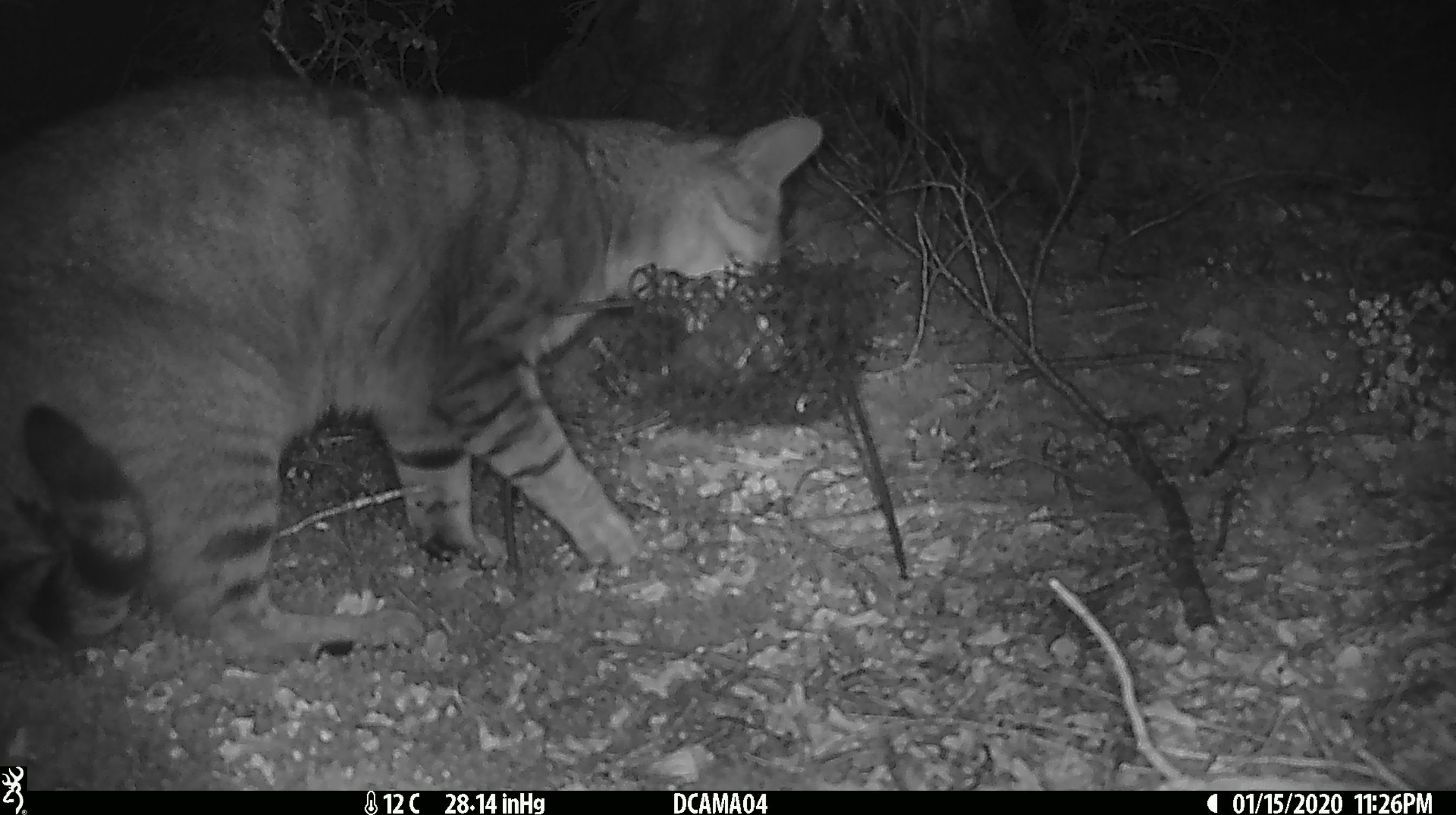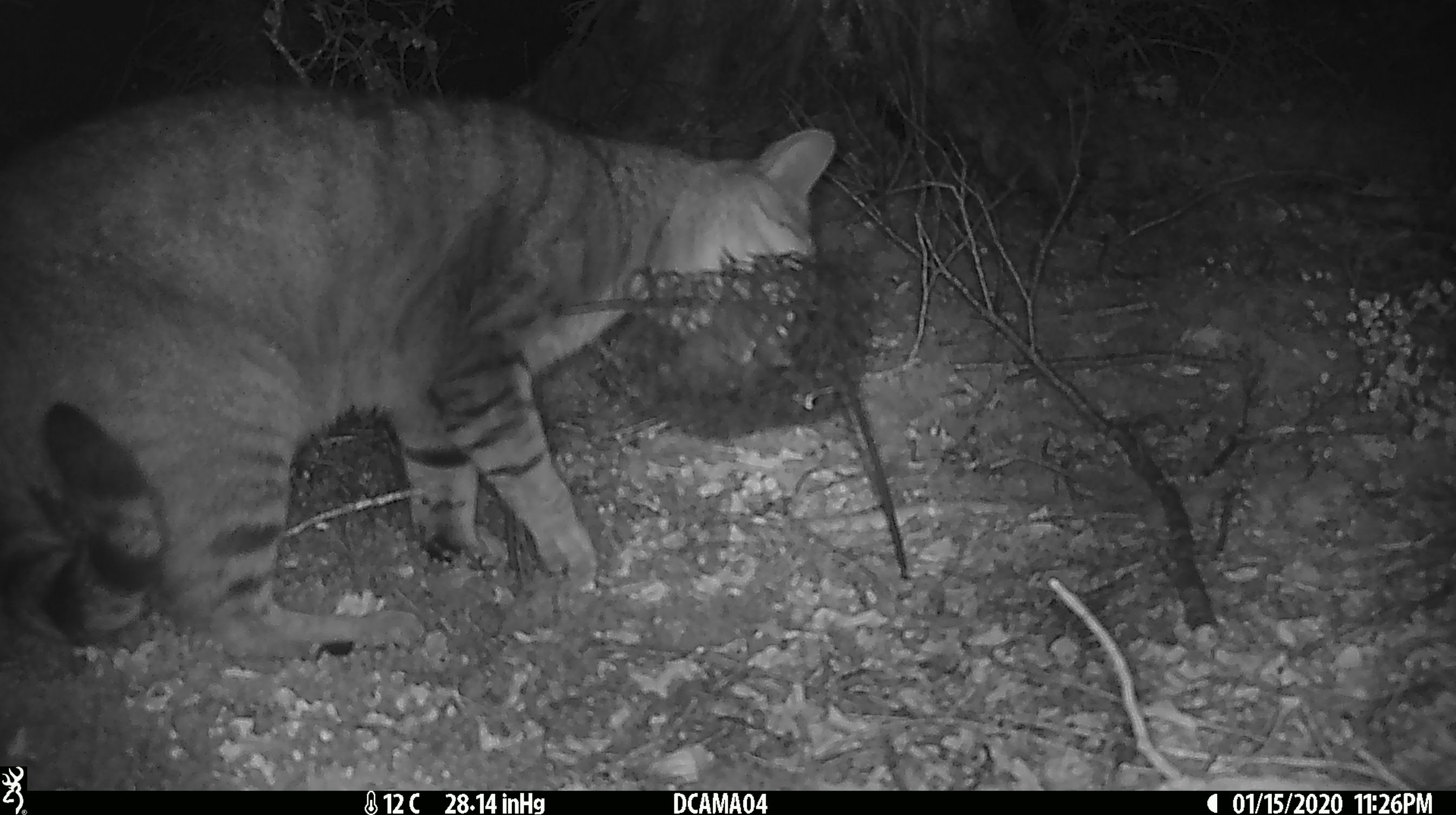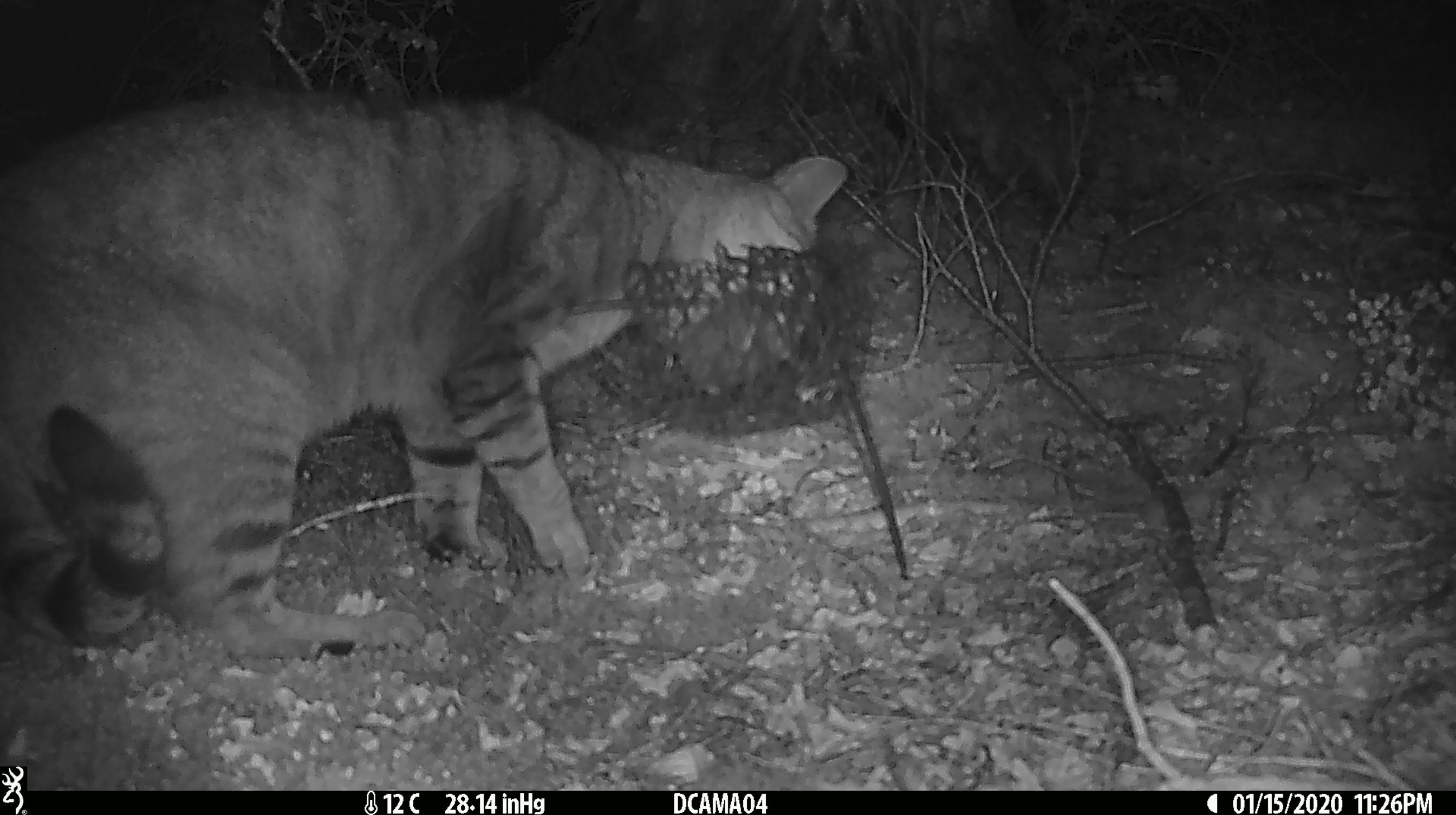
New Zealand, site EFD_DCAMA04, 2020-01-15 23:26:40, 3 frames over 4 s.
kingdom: Animalia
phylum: Chordata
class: Mammalia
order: Carnivora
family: Felidae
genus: Felis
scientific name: Felis catus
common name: domestic cat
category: cat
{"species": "cat (domestic cat) (Felis catus)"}